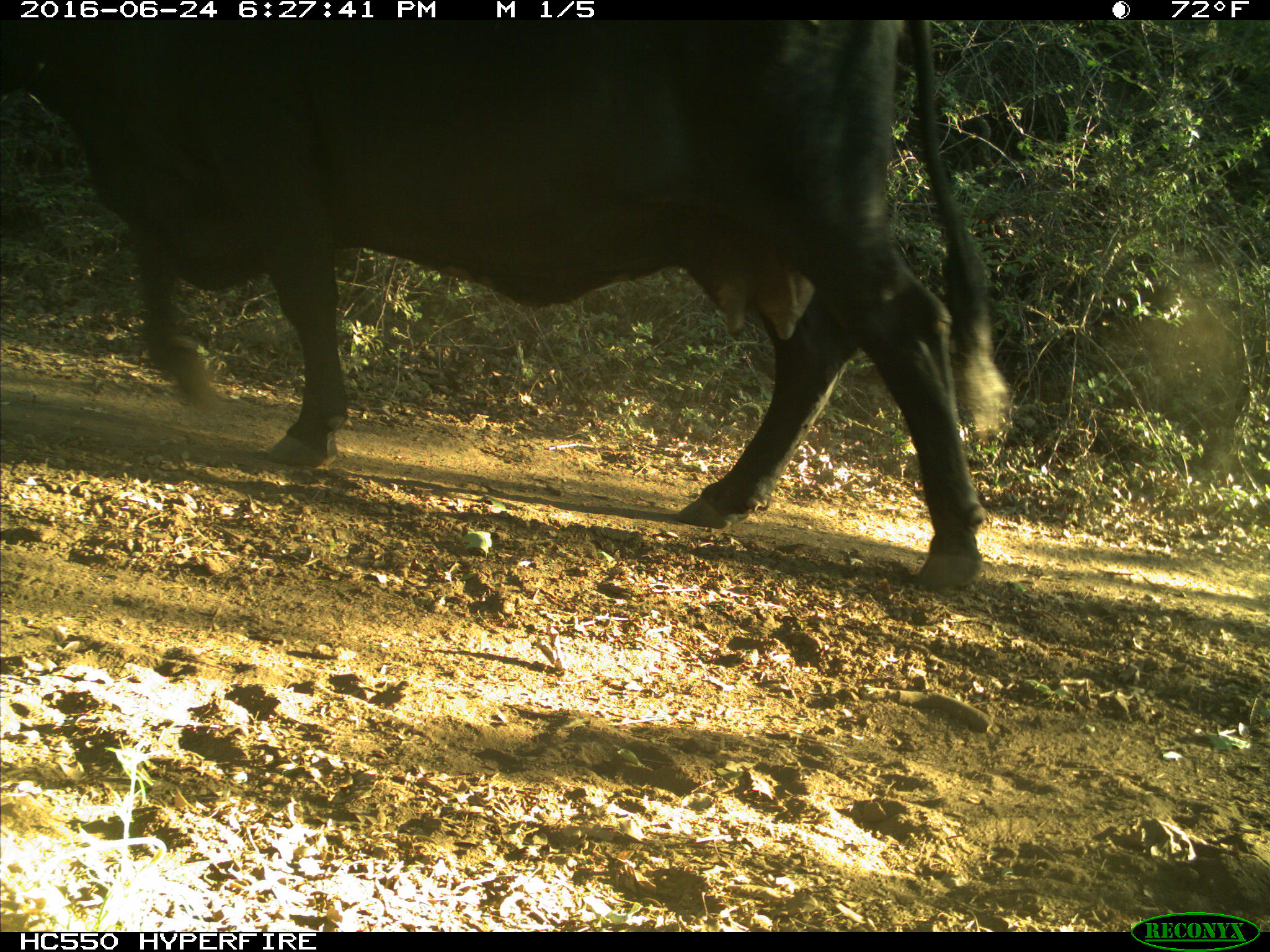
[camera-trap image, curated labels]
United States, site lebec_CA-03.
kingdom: Animalia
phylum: Chordata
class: Mammalia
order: Artiodactyla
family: Bovidae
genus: Bos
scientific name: Bos taurus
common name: domestic cow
Bos taurus (domestic cow).